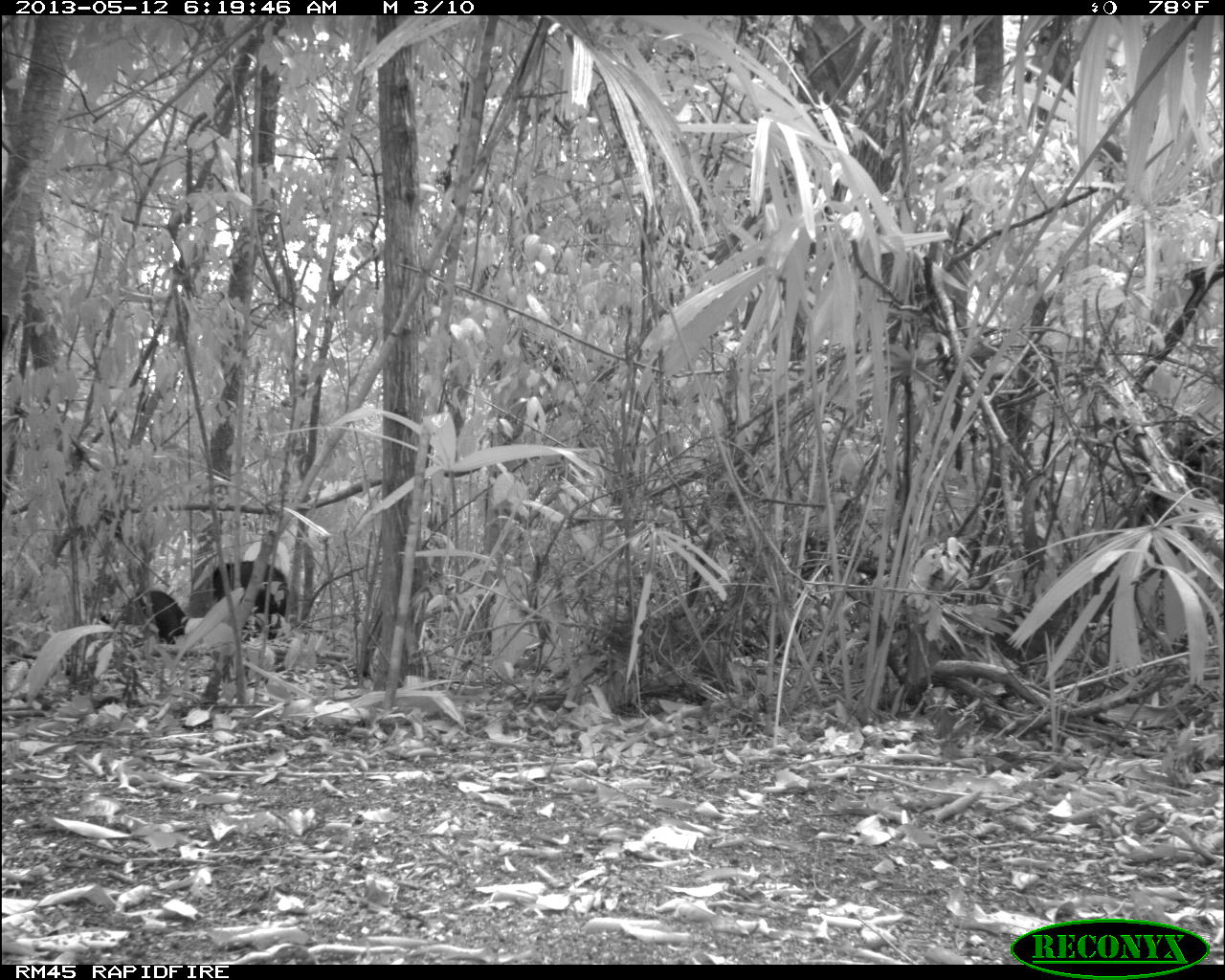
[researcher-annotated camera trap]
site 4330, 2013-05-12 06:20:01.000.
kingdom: Animalia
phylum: Chordata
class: Mammalia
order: Artiodactyla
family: Tayassuidae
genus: Tayassu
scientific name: Tayassu pecari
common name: white-lipped peccary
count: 5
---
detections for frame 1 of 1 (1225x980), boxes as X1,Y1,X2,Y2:
tayassu pecari: 210,559,290,642; 110,588,190,645